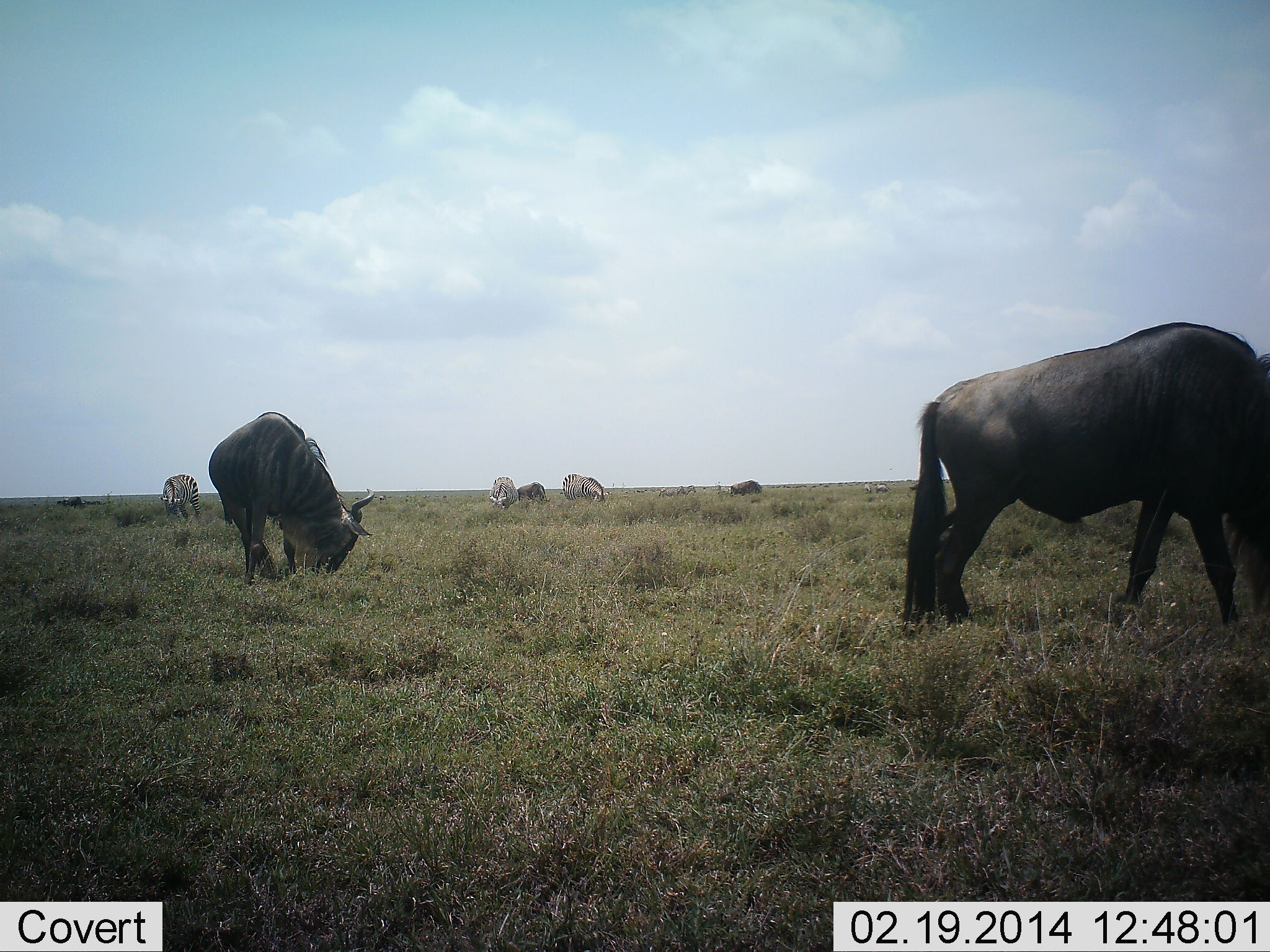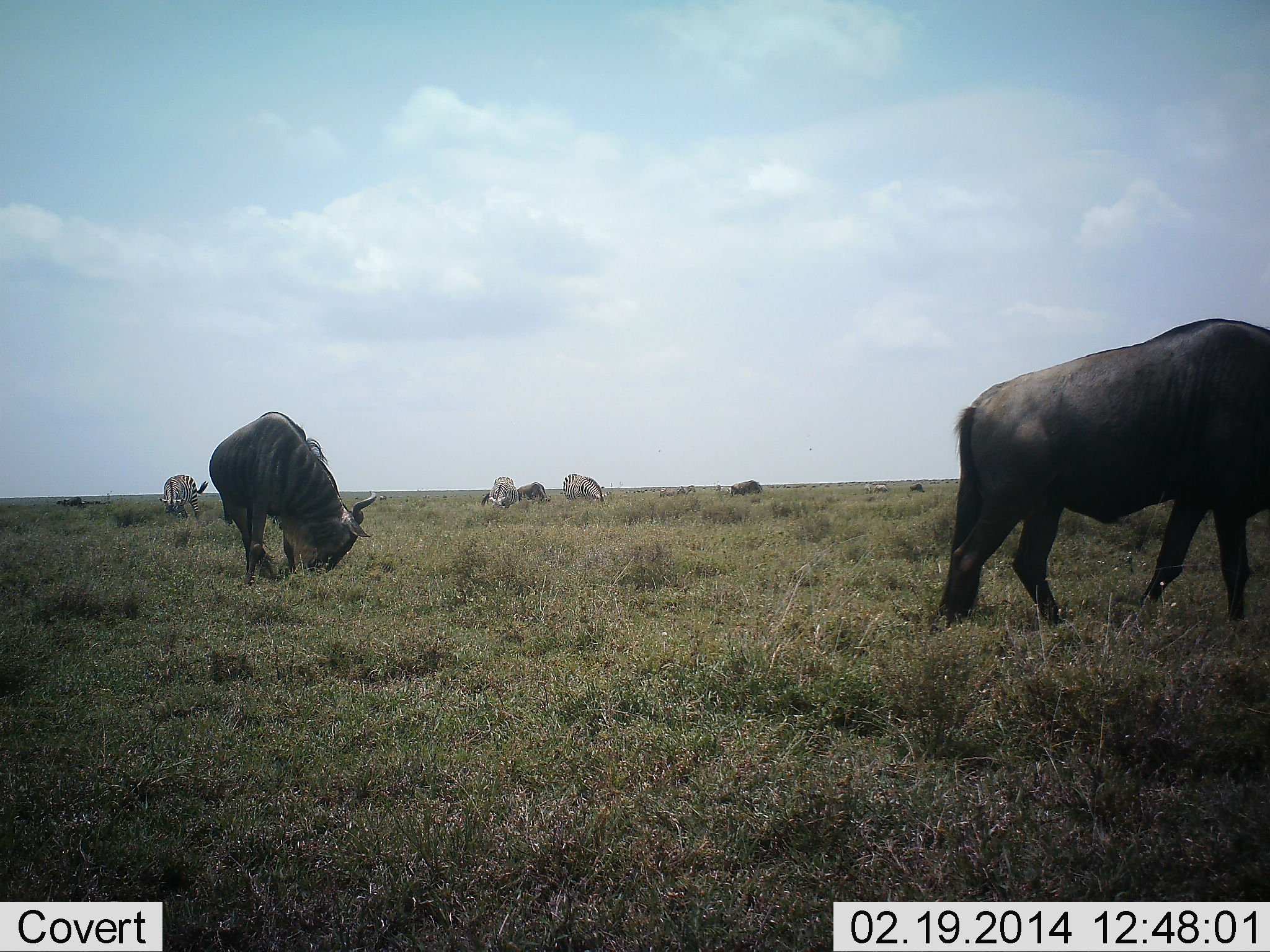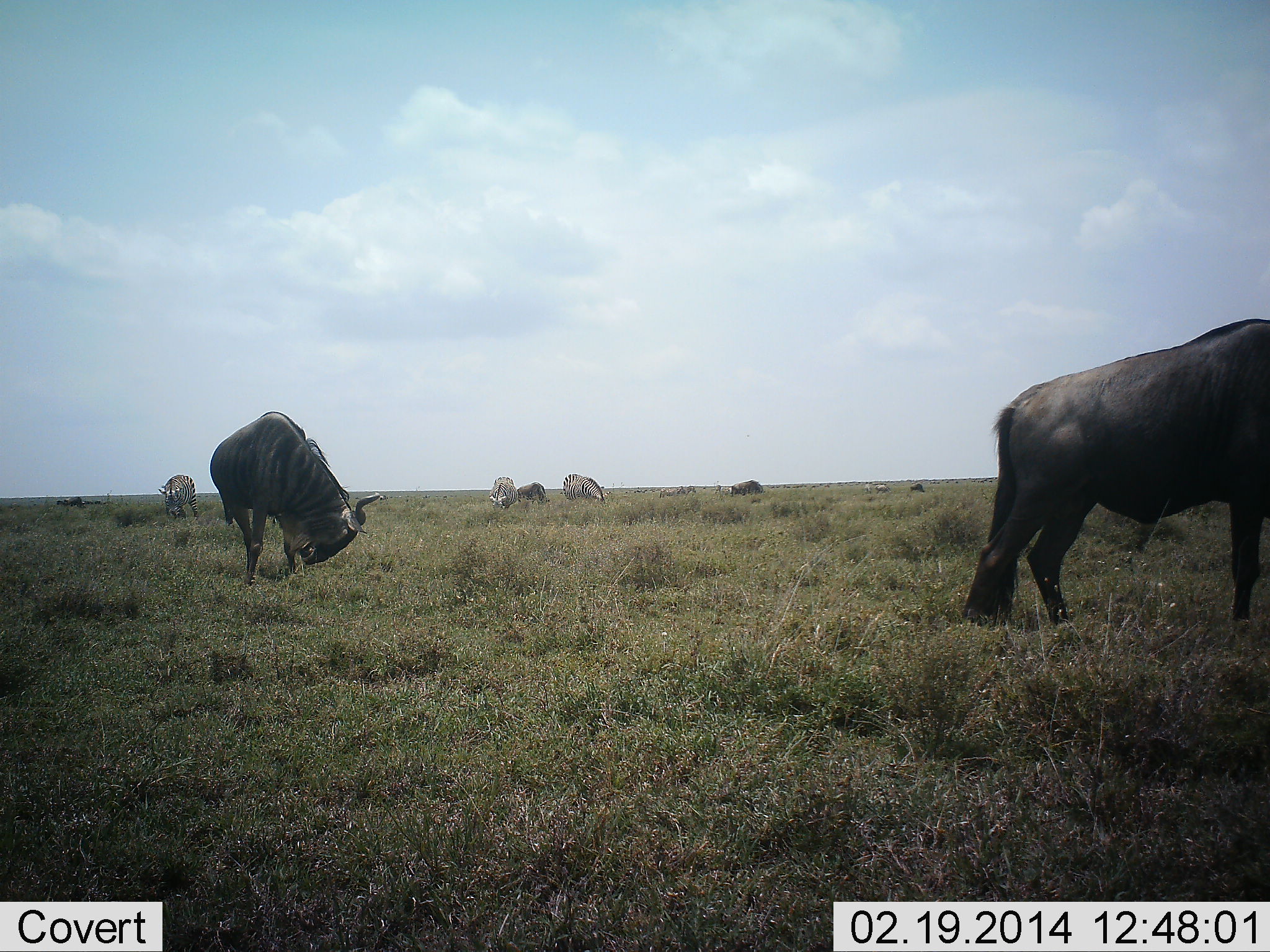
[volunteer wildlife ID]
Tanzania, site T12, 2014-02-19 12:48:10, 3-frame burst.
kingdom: Animalia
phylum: Chordata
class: Mammalia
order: Artiodactyla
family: Bovidae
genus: Connochaetes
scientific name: Connochaetes taurinus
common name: blue wildebeest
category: wildebeest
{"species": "wildebeest (blue wildebeest) (Connochaetes taurinus)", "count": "7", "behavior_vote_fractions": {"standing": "47%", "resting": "3%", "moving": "37%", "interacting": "3%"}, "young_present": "0%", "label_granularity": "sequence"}